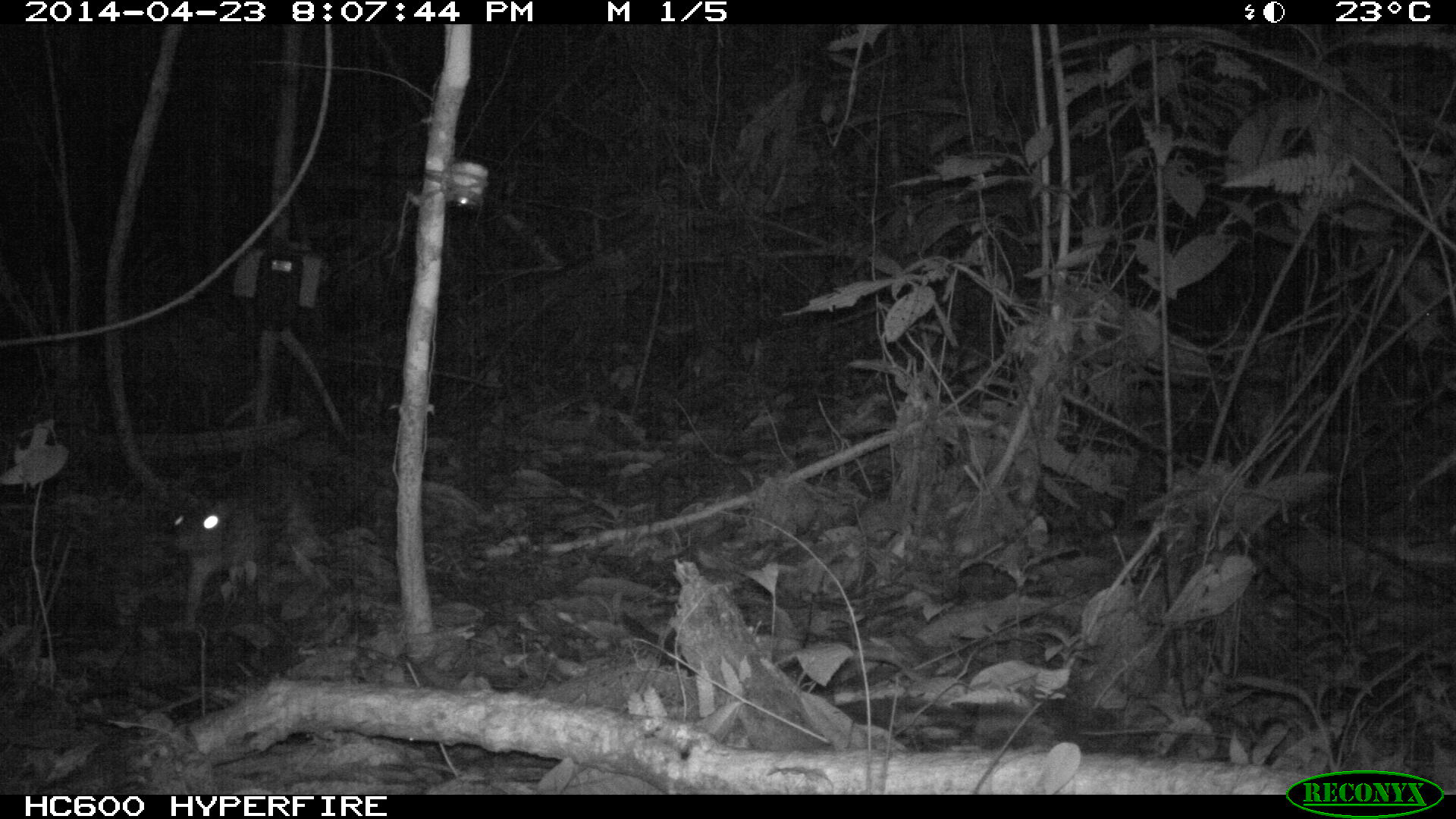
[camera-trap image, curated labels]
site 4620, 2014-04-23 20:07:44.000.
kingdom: Animalia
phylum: Chordata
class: Mammalia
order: Rodentia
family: Cuniculidae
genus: Cuniculus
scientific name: Cuniculus paca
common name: spotted paca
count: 1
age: adult